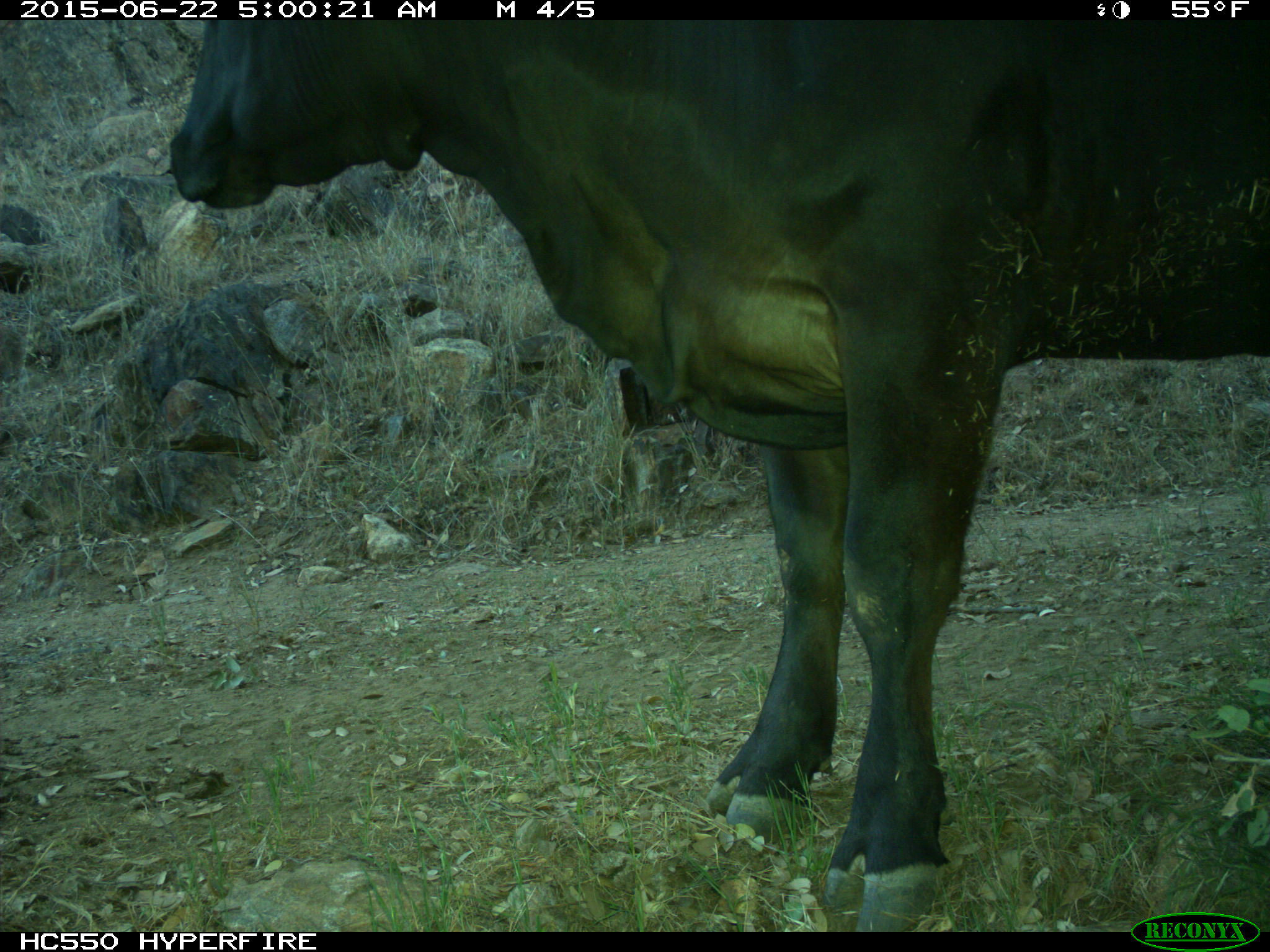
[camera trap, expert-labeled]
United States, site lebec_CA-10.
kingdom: Animalia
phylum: Chordata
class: Mammalia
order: Artiodactyla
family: Bovidae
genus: Bos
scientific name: Bos taurus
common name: domestic cow